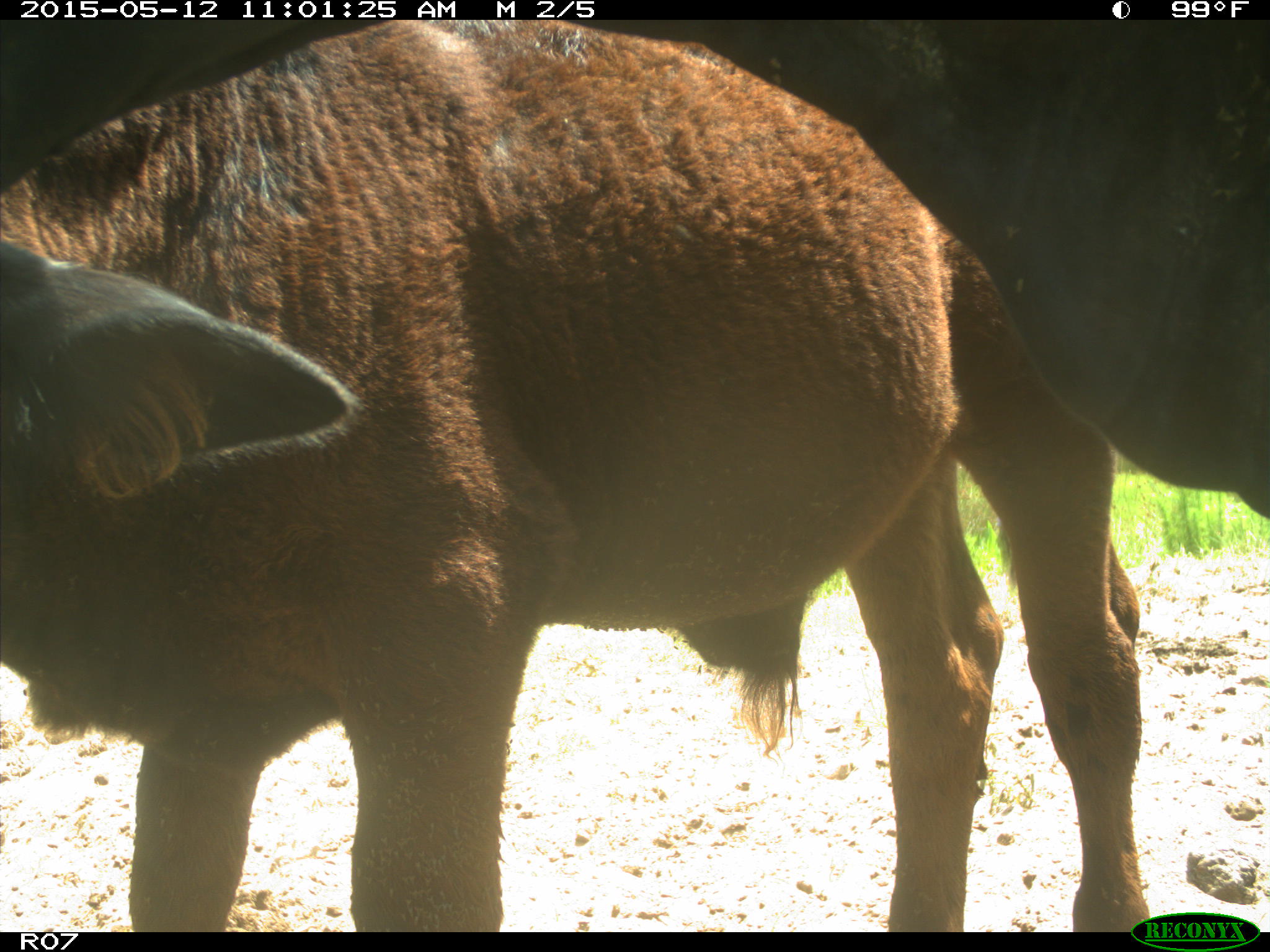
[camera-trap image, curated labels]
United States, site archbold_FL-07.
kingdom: Animalia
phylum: Chordata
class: Mammalia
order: Artiodactyla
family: Bovidae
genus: Bos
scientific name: Bos taurus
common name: domestic cow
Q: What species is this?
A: Bos taurus (domestic cow).